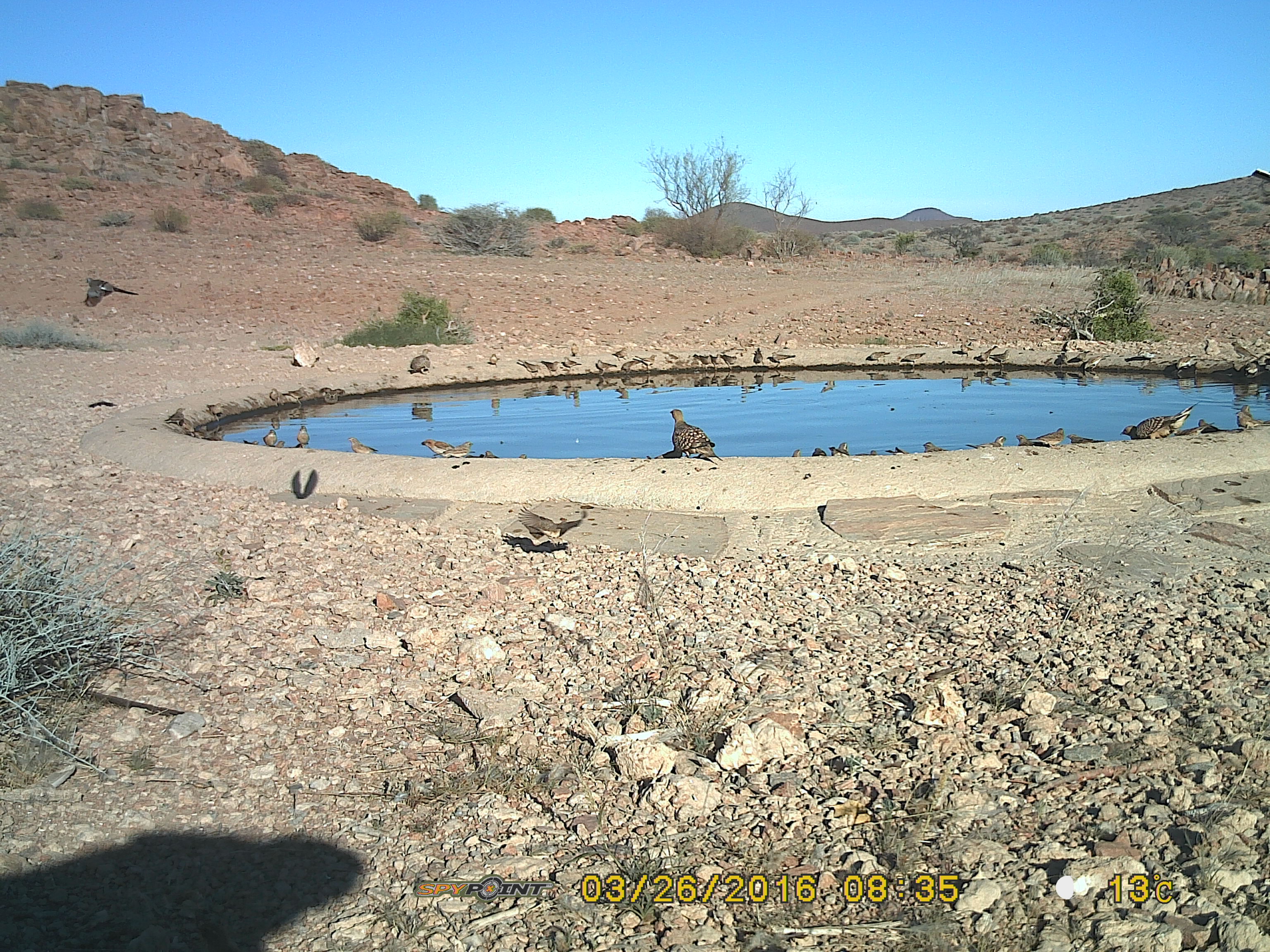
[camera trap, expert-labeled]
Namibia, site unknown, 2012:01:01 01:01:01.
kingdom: Animalia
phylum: Chordata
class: Aves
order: Pterocliformes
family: Pteroclidae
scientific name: Pteroclidae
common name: sandgrouse